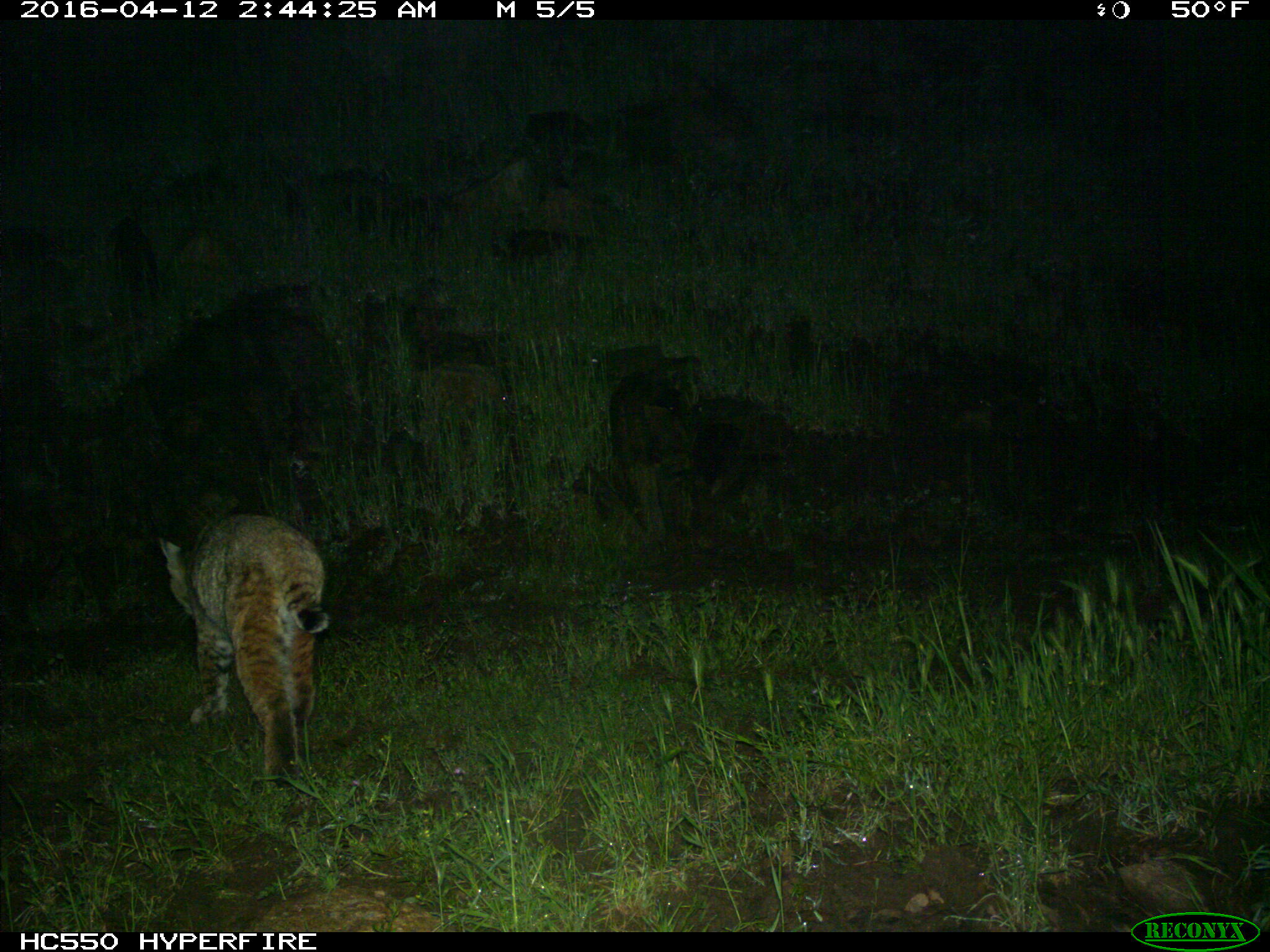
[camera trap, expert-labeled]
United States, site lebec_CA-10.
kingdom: Animalia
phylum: Chordata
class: Mammalia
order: Carnivora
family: Felidae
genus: Lynx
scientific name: Lynx rufus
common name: bobcat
Lynx rufus (bobcat).